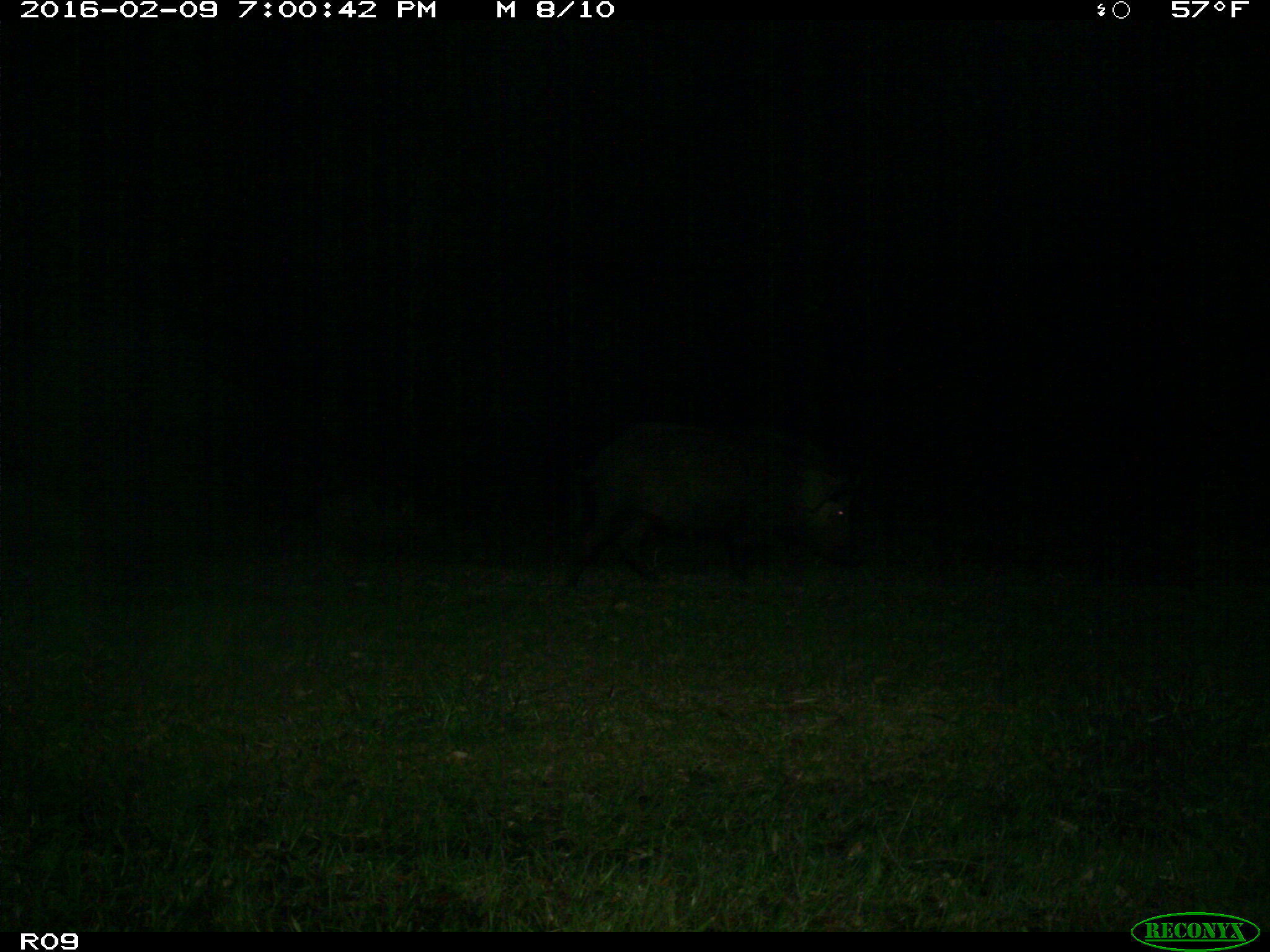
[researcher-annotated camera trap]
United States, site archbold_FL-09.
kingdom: Animalia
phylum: Chordata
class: Mammalia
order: Artiodactyla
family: Suidae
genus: Sus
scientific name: Sus scrofa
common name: wild boar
Sus scrofa (wild boar).